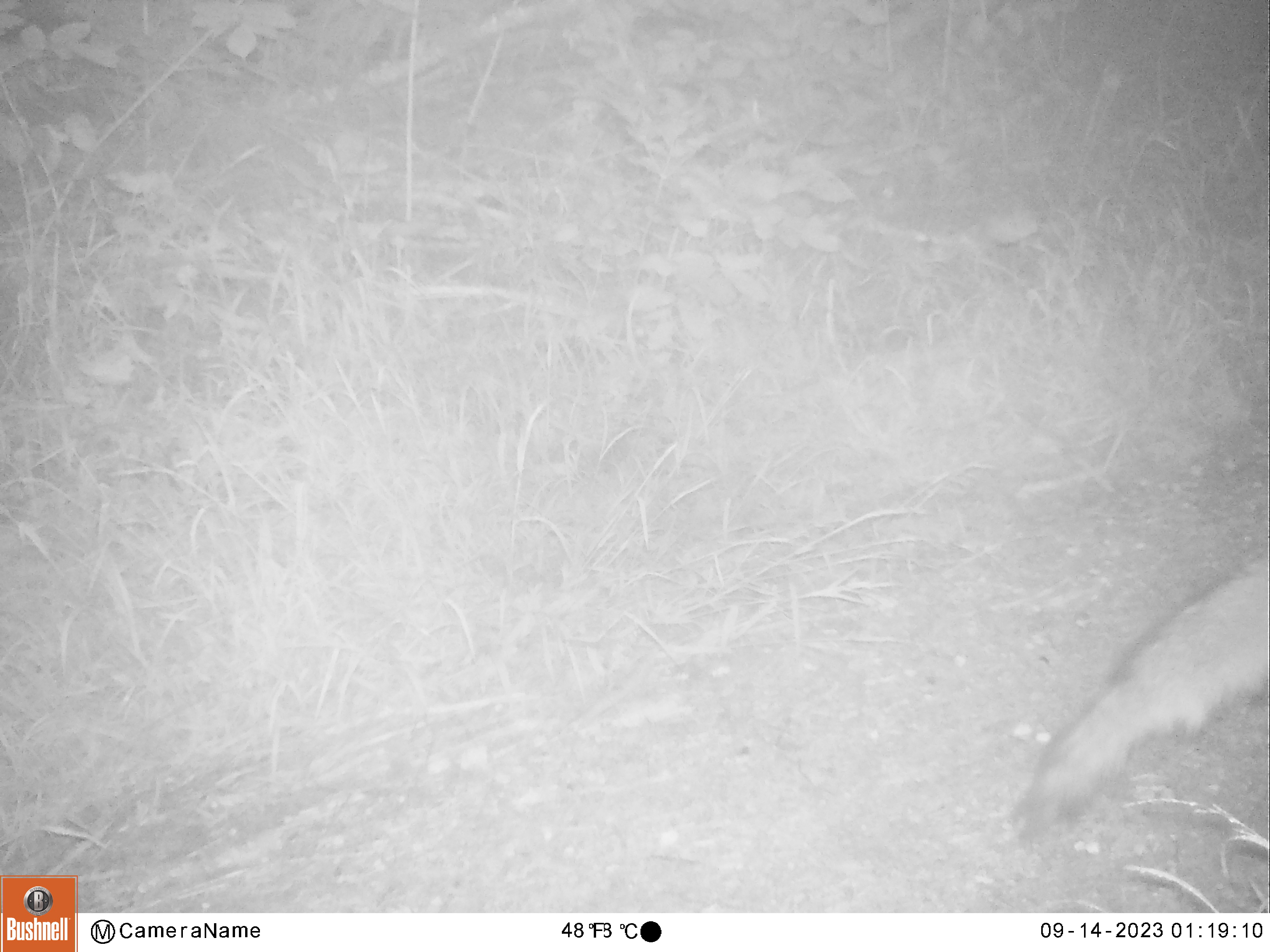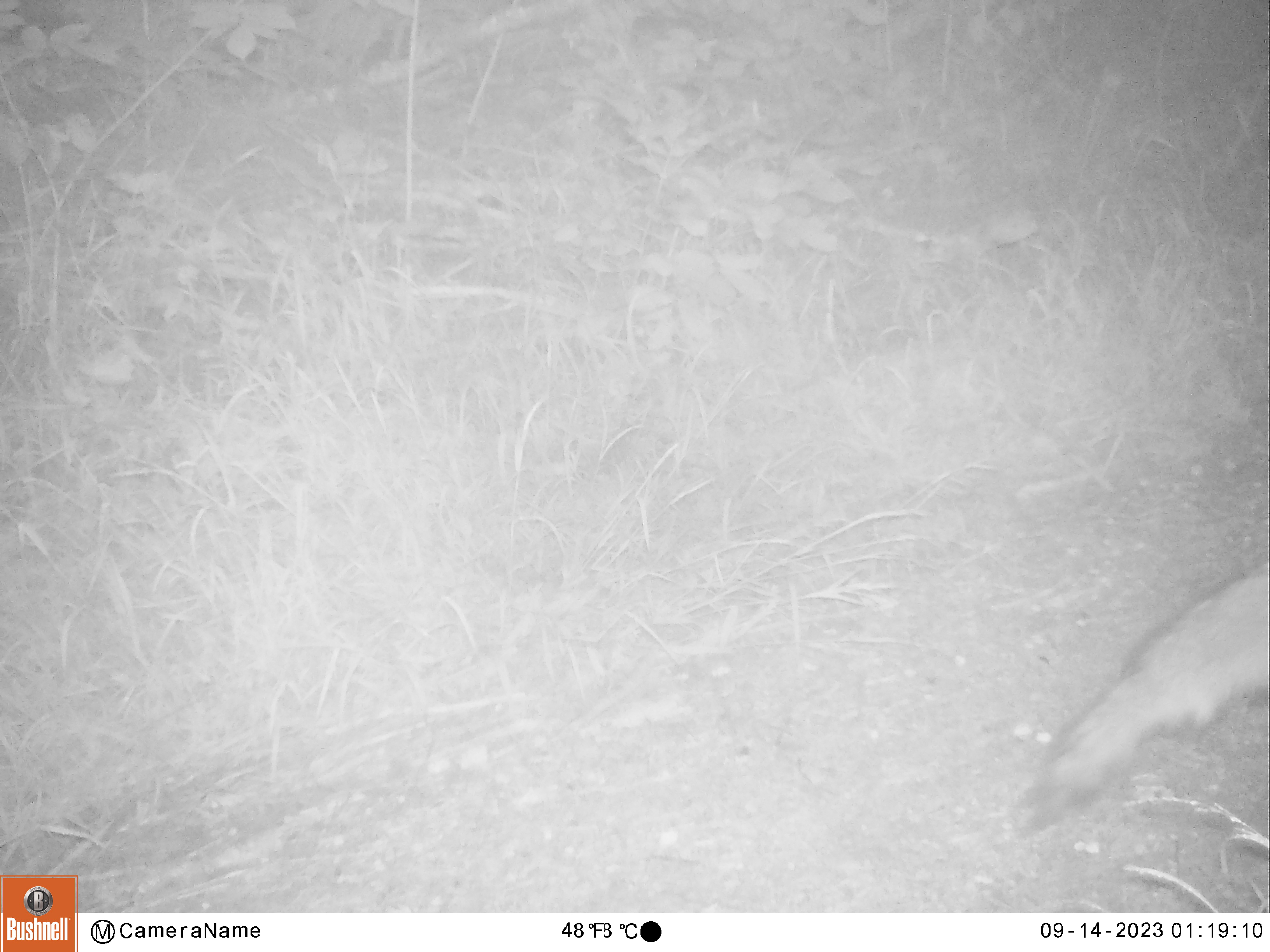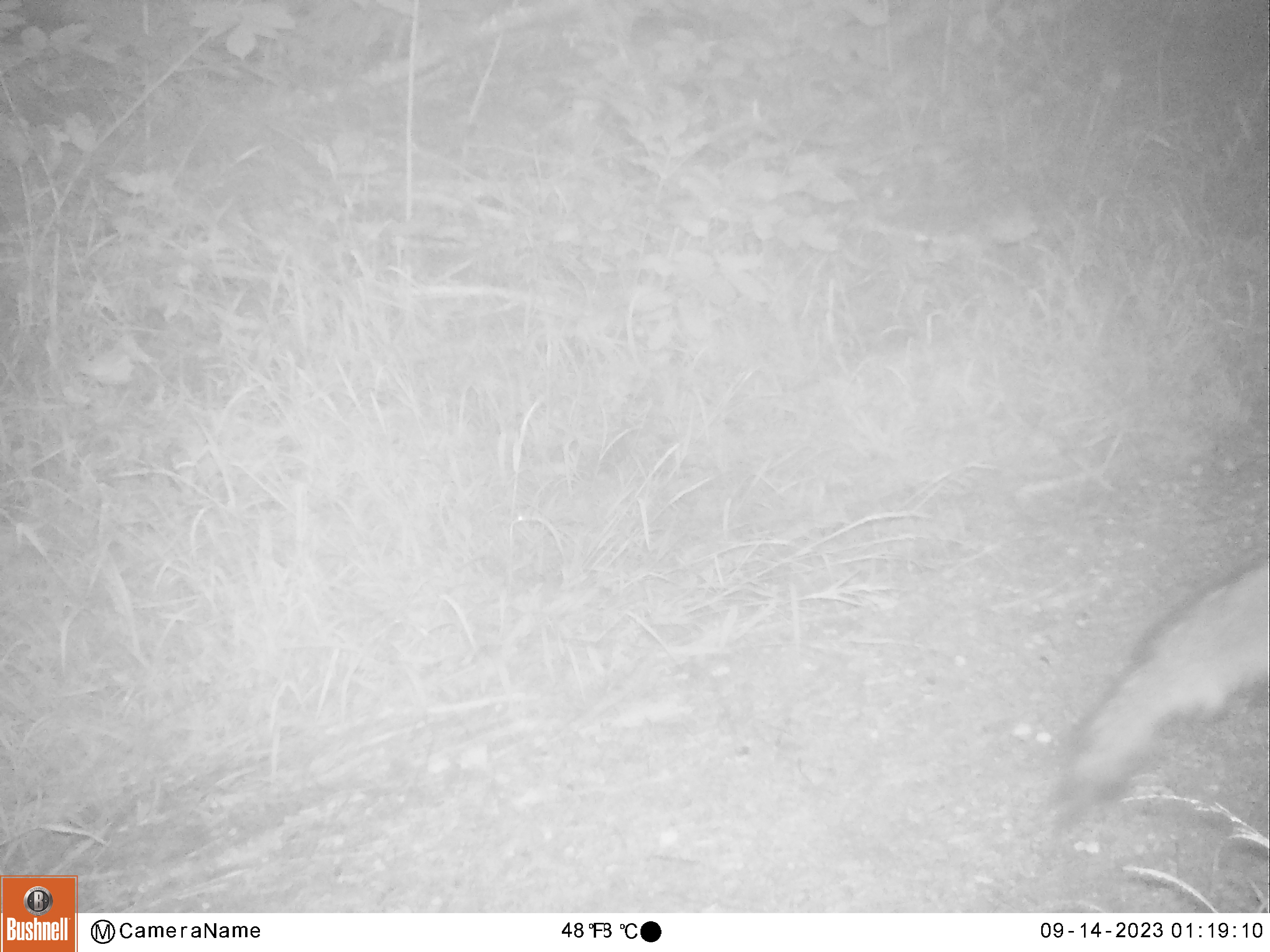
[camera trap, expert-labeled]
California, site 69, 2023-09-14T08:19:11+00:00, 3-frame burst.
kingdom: Animalia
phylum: Chordata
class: Mammalia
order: Carnivora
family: Canidae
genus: Urocyon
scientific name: Urocyon cinereoargenteus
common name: gray fox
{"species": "gray fox (Urocyon cinereoargenteus)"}